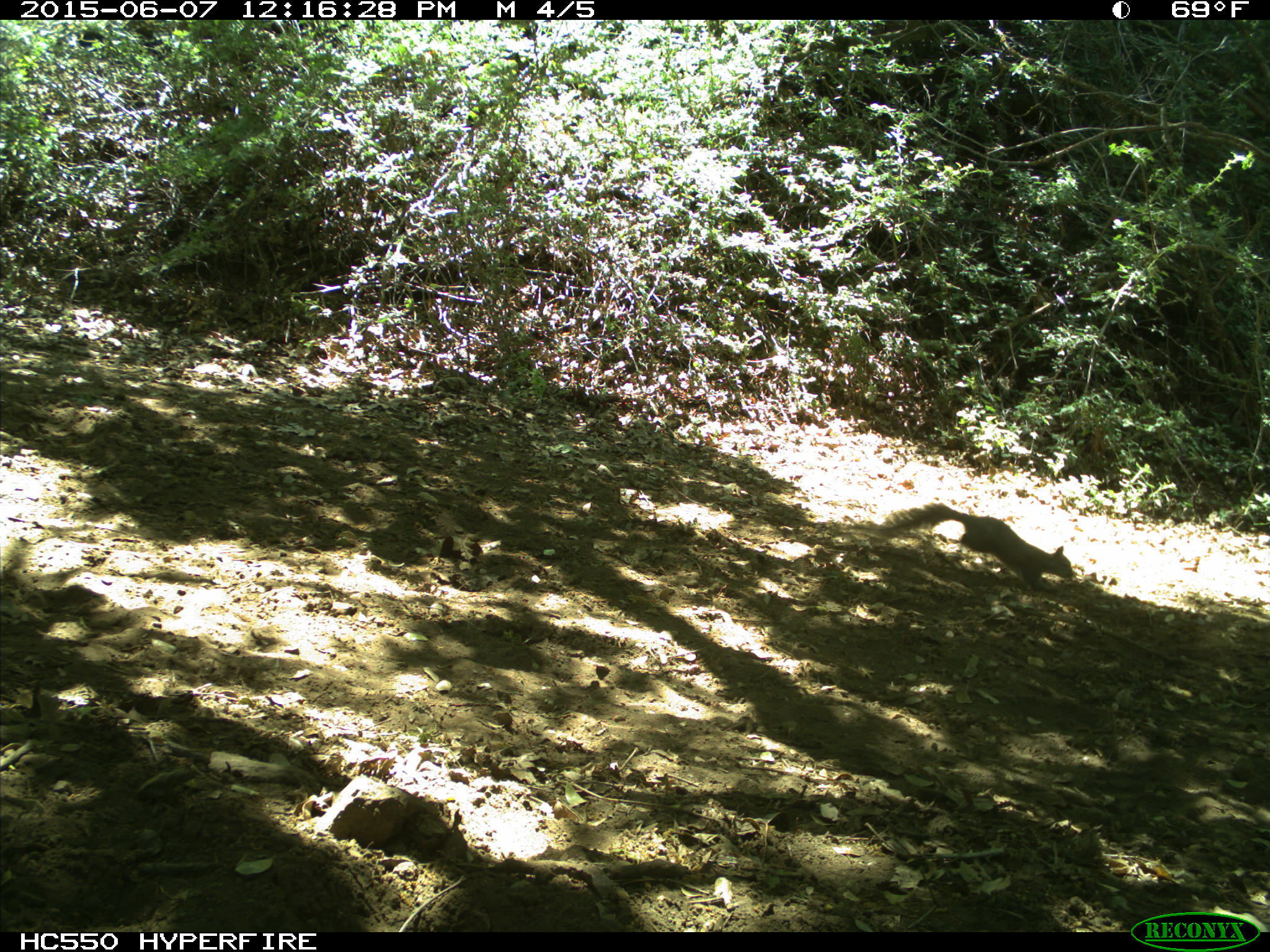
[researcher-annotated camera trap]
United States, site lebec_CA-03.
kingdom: Animalia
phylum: Chordata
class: Mammalia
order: Rodentia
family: Sciuridae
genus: Sciurus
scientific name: Sciurus carolinensis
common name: eastern gray squirrel